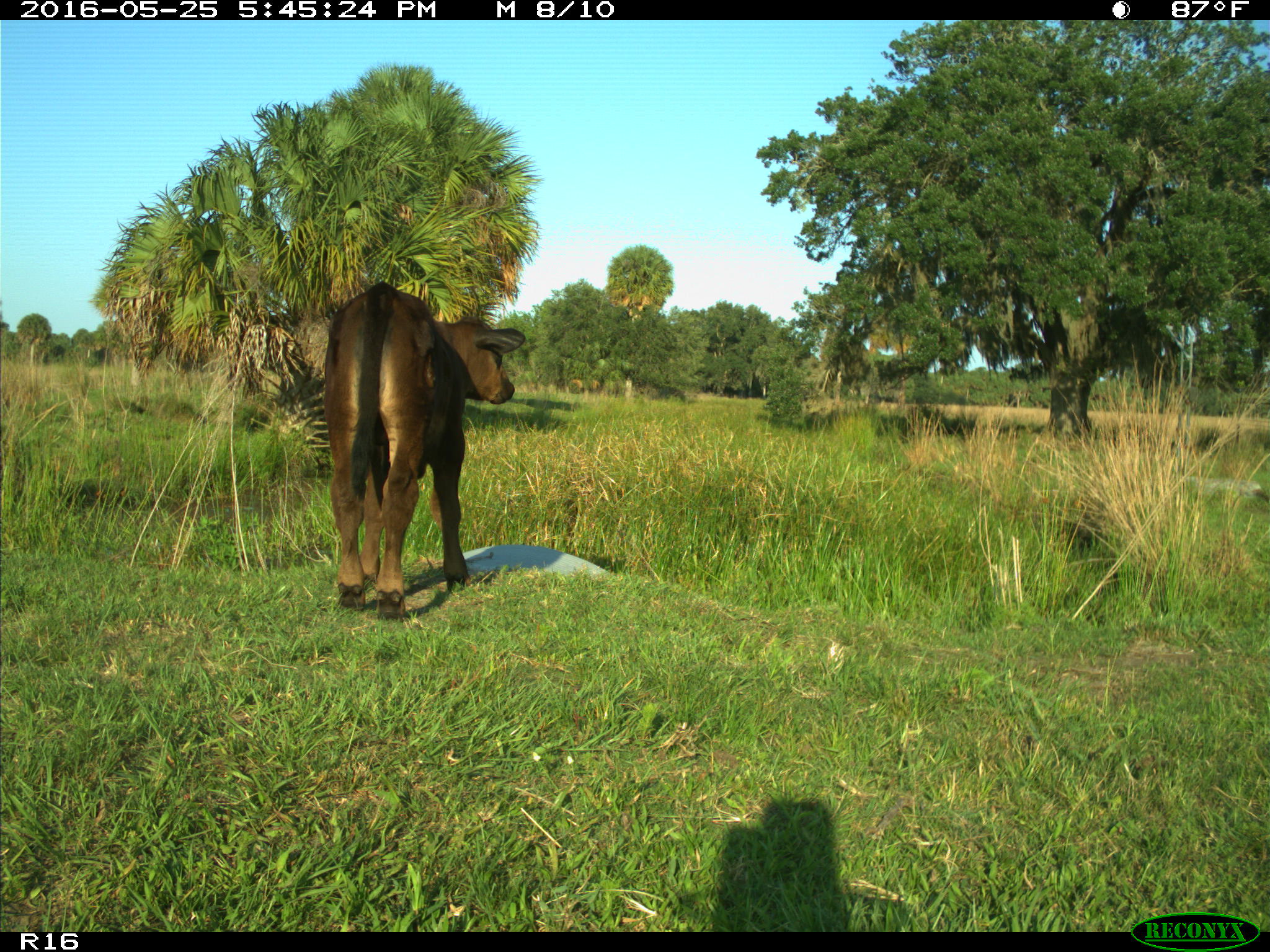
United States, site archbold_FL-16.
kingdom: Animalia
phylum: Chordata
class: Mammalia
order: Artiodactyla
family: Bovidae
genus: Bos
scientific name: Bos taurus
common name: domestic cow